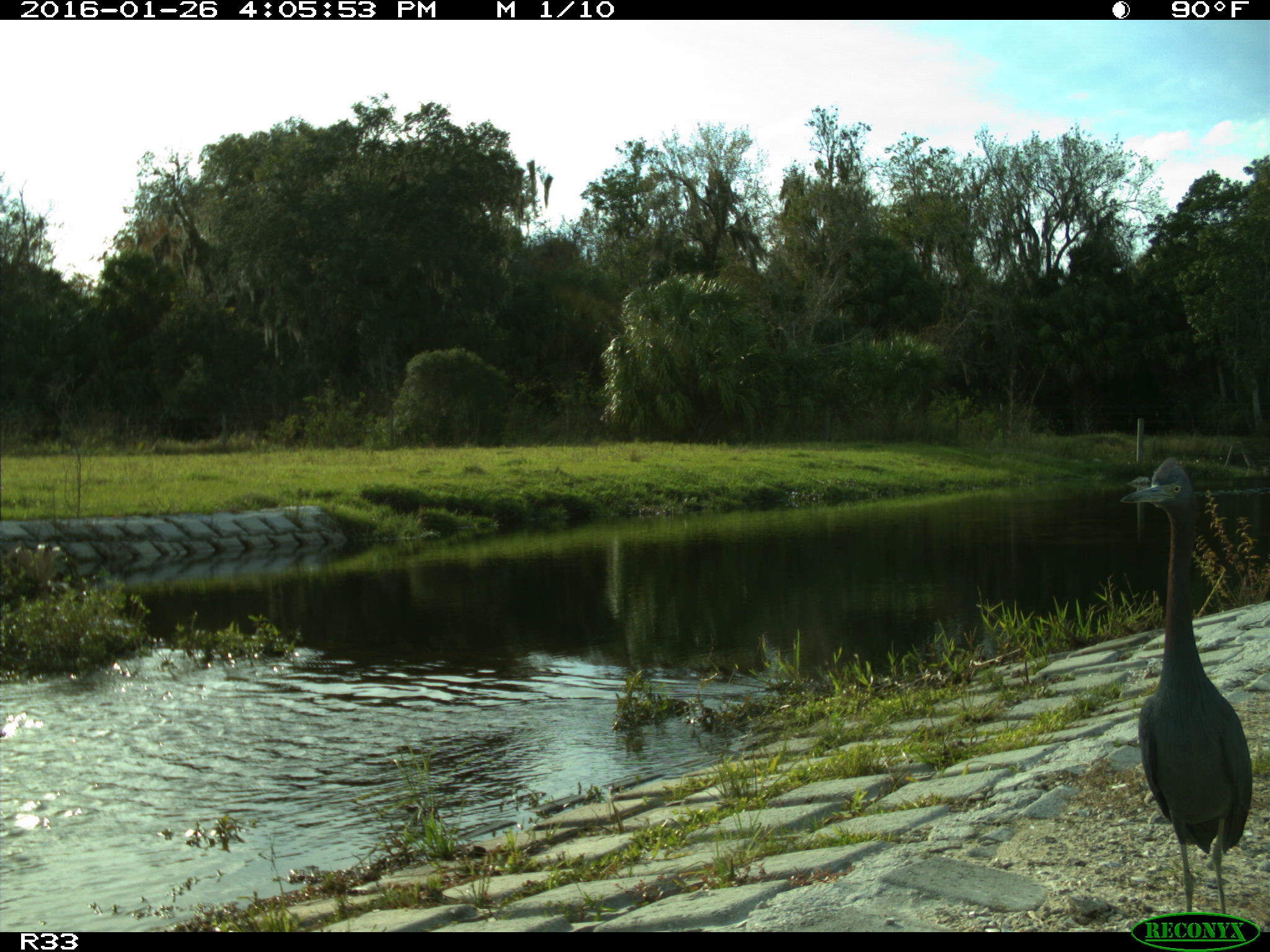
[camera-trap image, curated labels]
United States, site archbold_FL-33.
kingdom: Animalia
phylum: Chordata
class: Aves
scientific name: Aves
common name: birds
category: unidentified bird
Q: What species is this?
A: Unidentified bird (birds) (Aves).